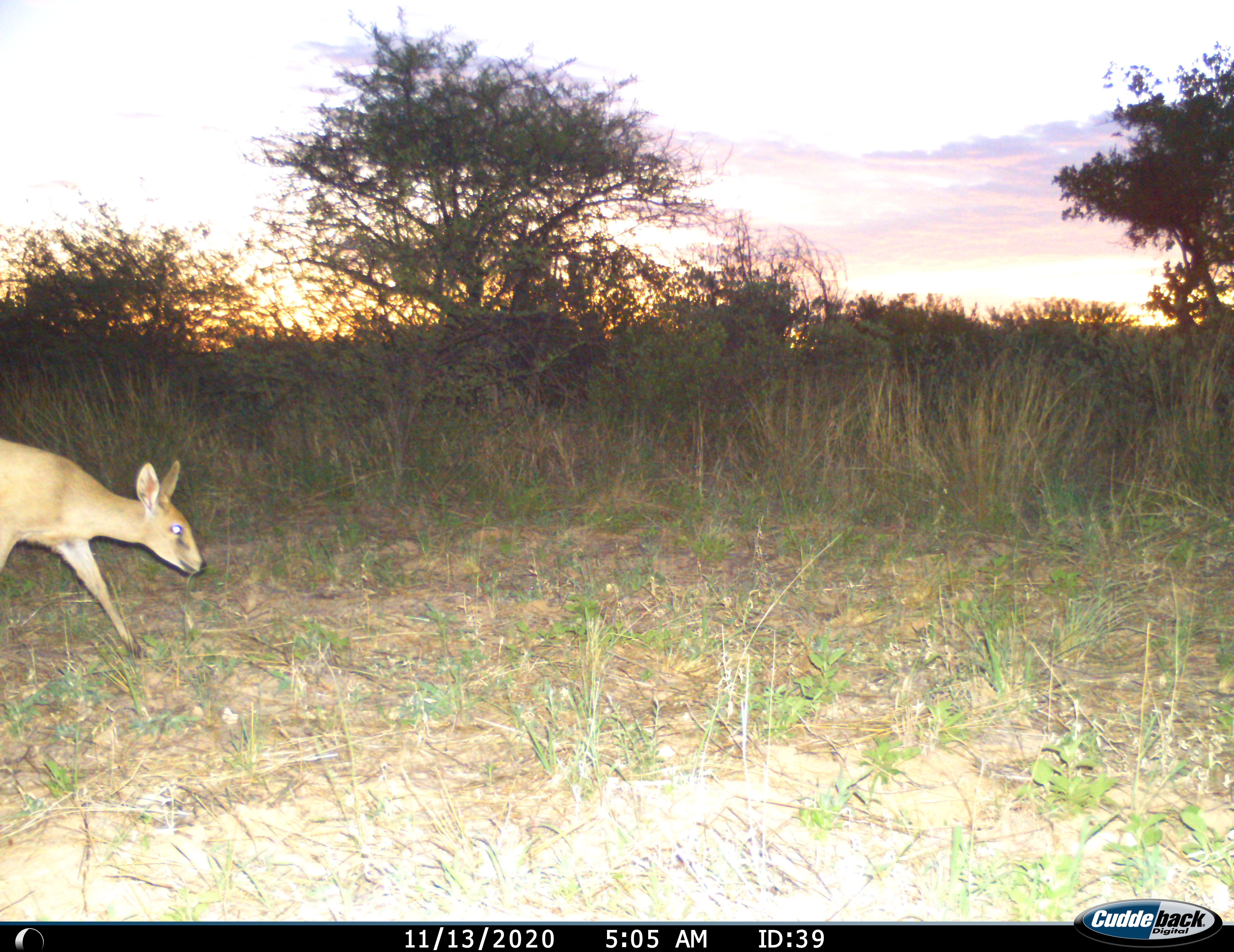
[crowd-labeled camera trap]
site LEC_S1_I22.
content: unidentified animal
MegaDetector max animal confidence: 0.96